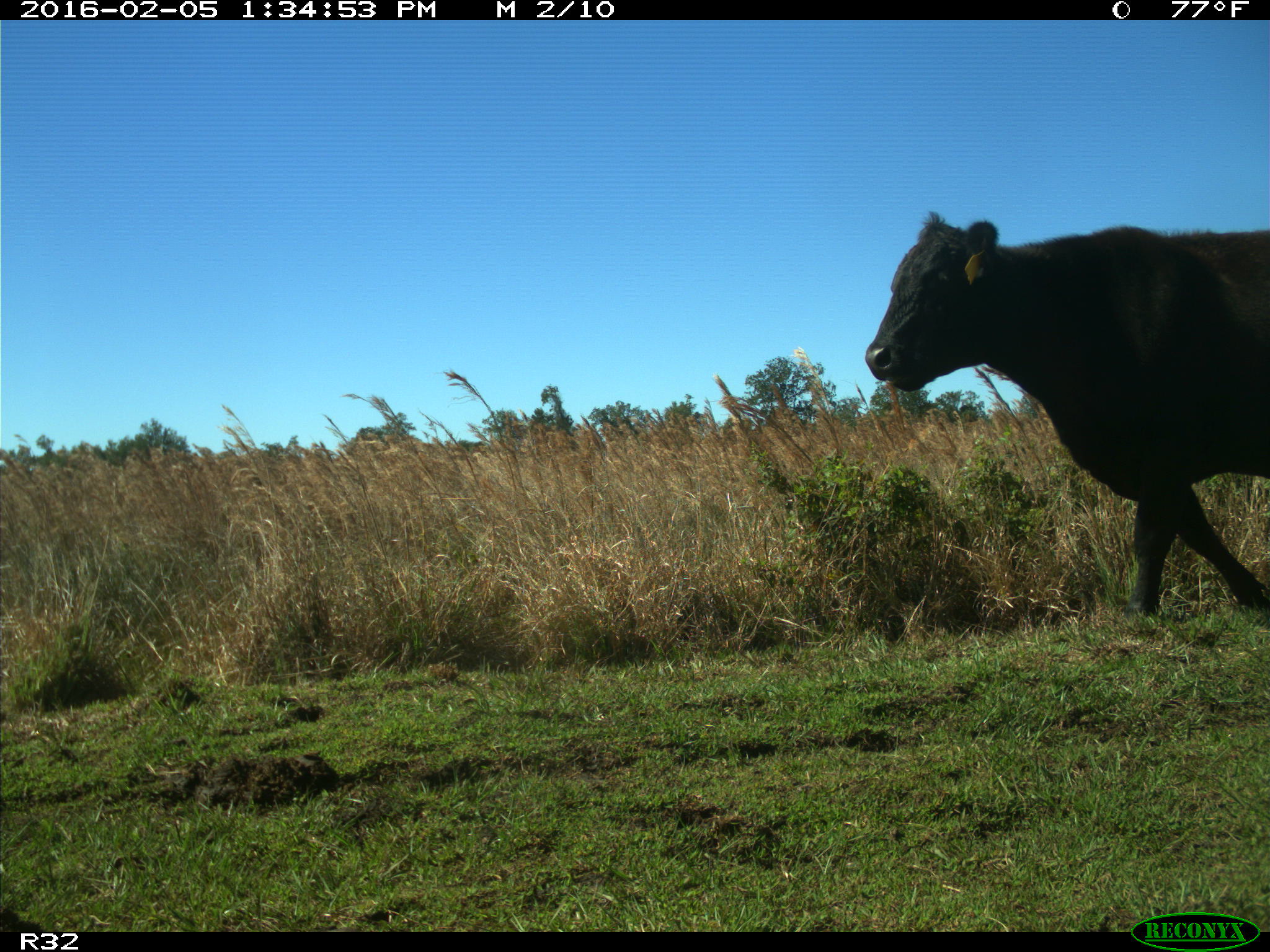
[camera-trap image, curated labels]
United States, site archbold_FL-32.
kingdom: Animalia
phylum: Chordata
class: Mammalia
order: Artiodactyla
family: Bovidae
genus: Bos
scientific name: Bos taurus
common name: domestic cow